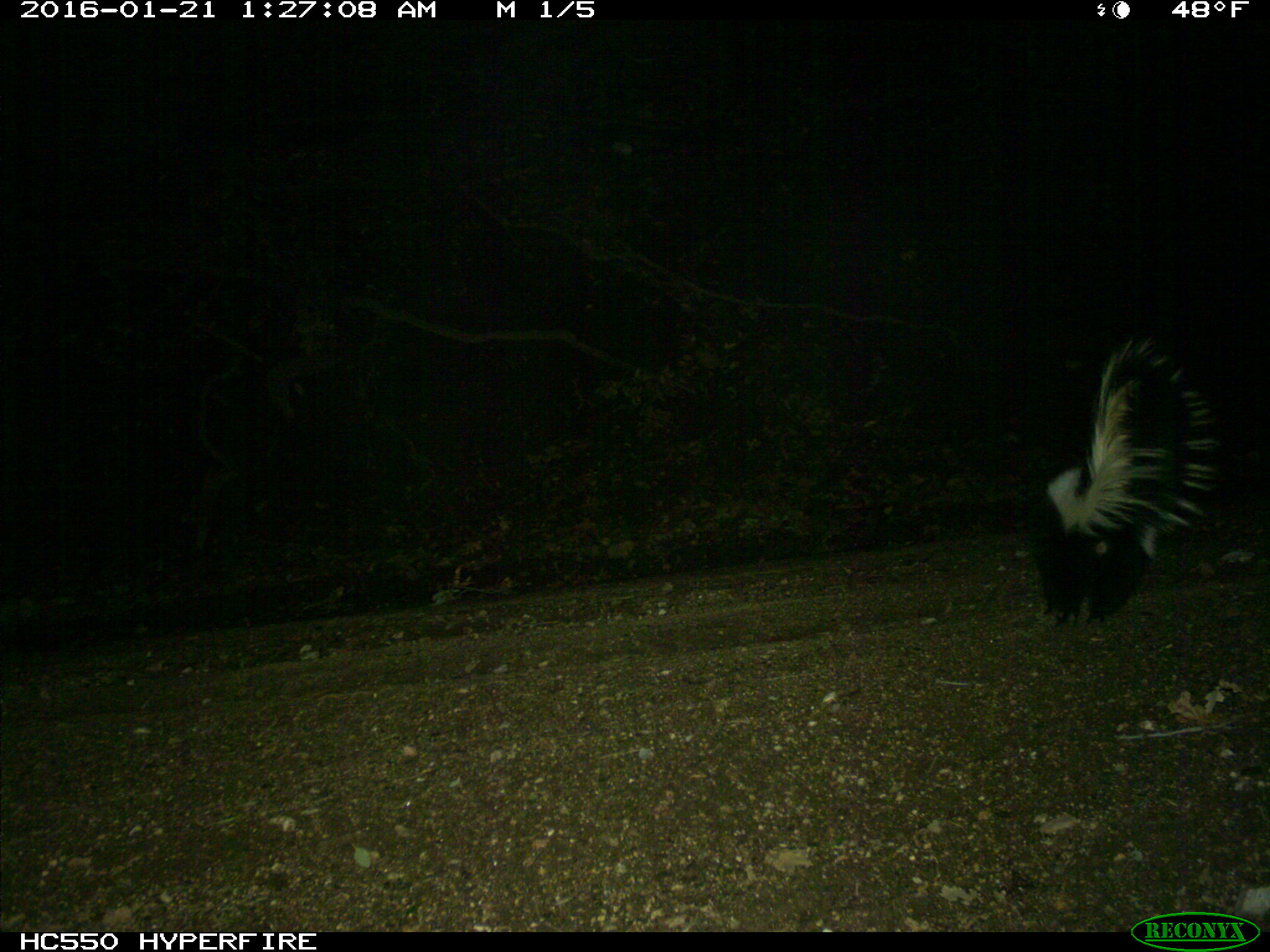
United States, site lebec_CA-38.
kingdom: Animalia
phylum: Chordata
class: Mammalia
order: Carnivora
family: Mephitidae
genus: Mephitis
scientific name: Mephitis mephitis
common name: striped skunk